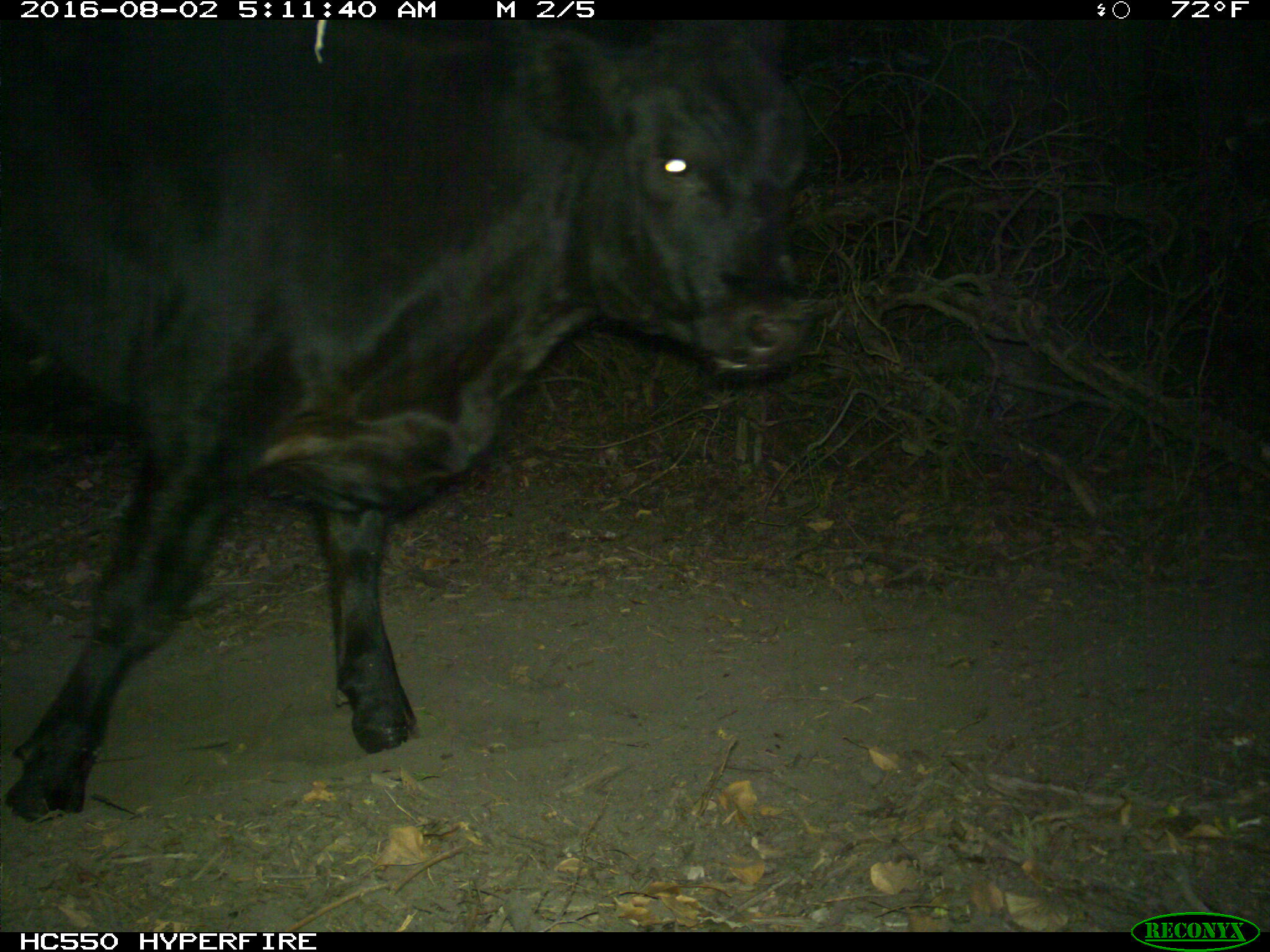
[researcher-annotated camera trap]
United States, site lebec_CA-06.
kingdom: Animalia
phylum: Chordata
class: Mammalia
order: Artiodactyla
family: Bovidae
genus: Bos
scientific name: Bos taurus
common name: domestic cow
Bos taurus (domestic cow).